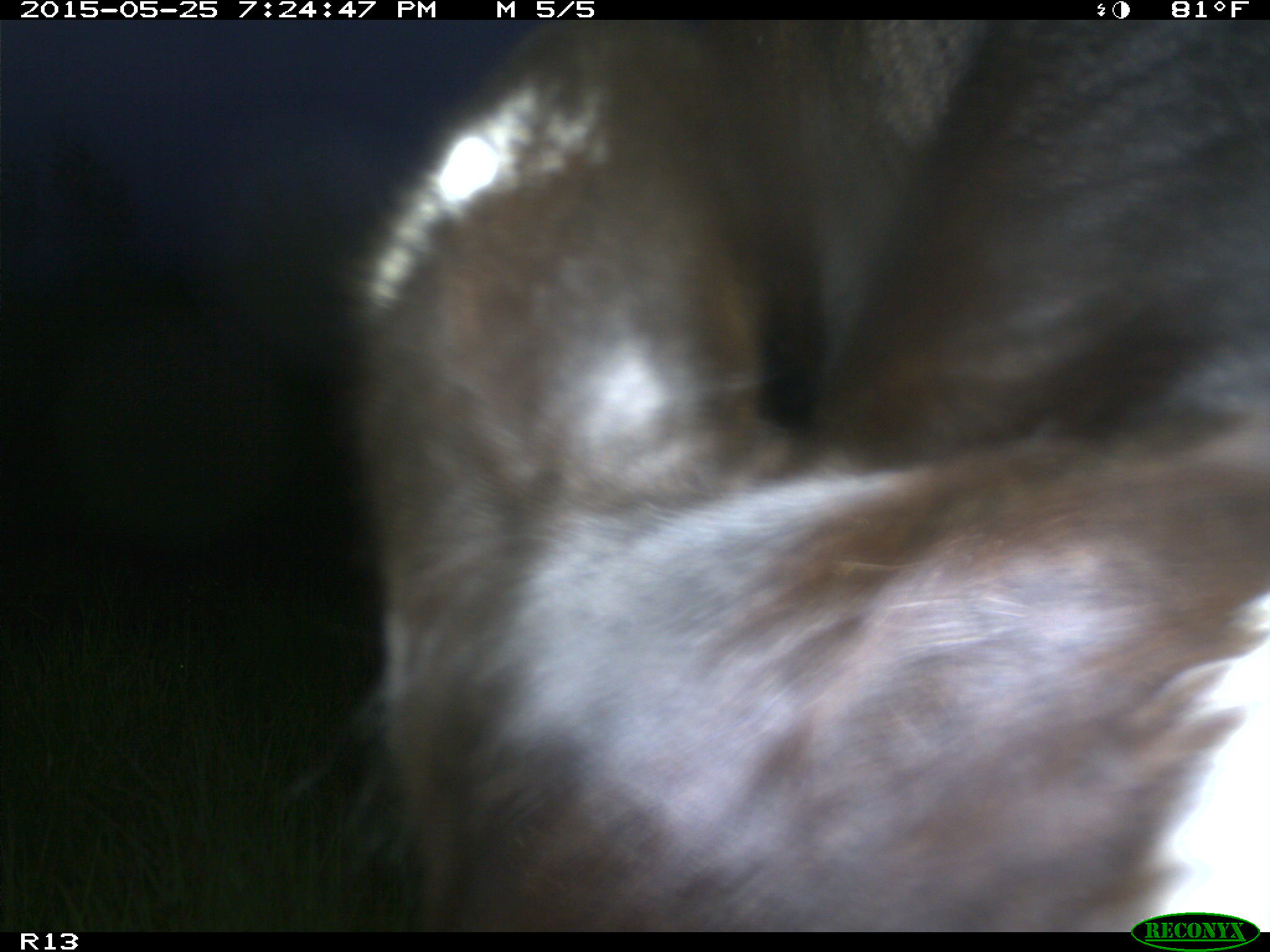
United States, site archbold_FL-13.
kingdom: Animalia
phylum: Chordata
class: Mammalia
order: Artiodactyla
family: Bovidae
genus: Bos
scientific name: Bos taurus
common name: domestic cow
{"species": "Bos taurus (domestic cow)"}